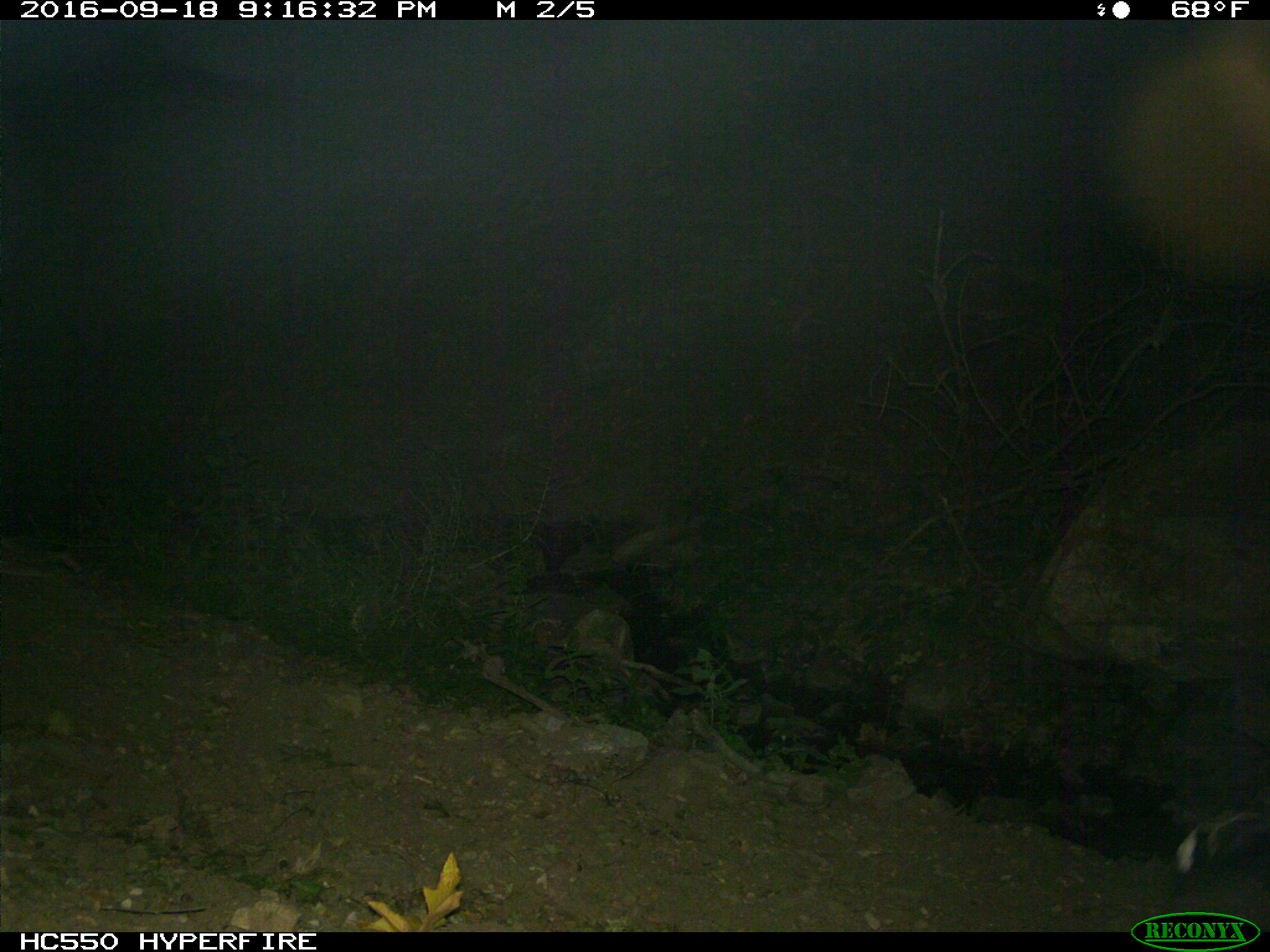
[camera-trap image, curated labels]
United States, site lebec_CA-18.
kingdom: Animalia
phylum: Chordata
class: Mammalia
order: Artiodactyla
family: Suidae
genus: Sus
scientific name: Sus scrofa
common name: wild boar